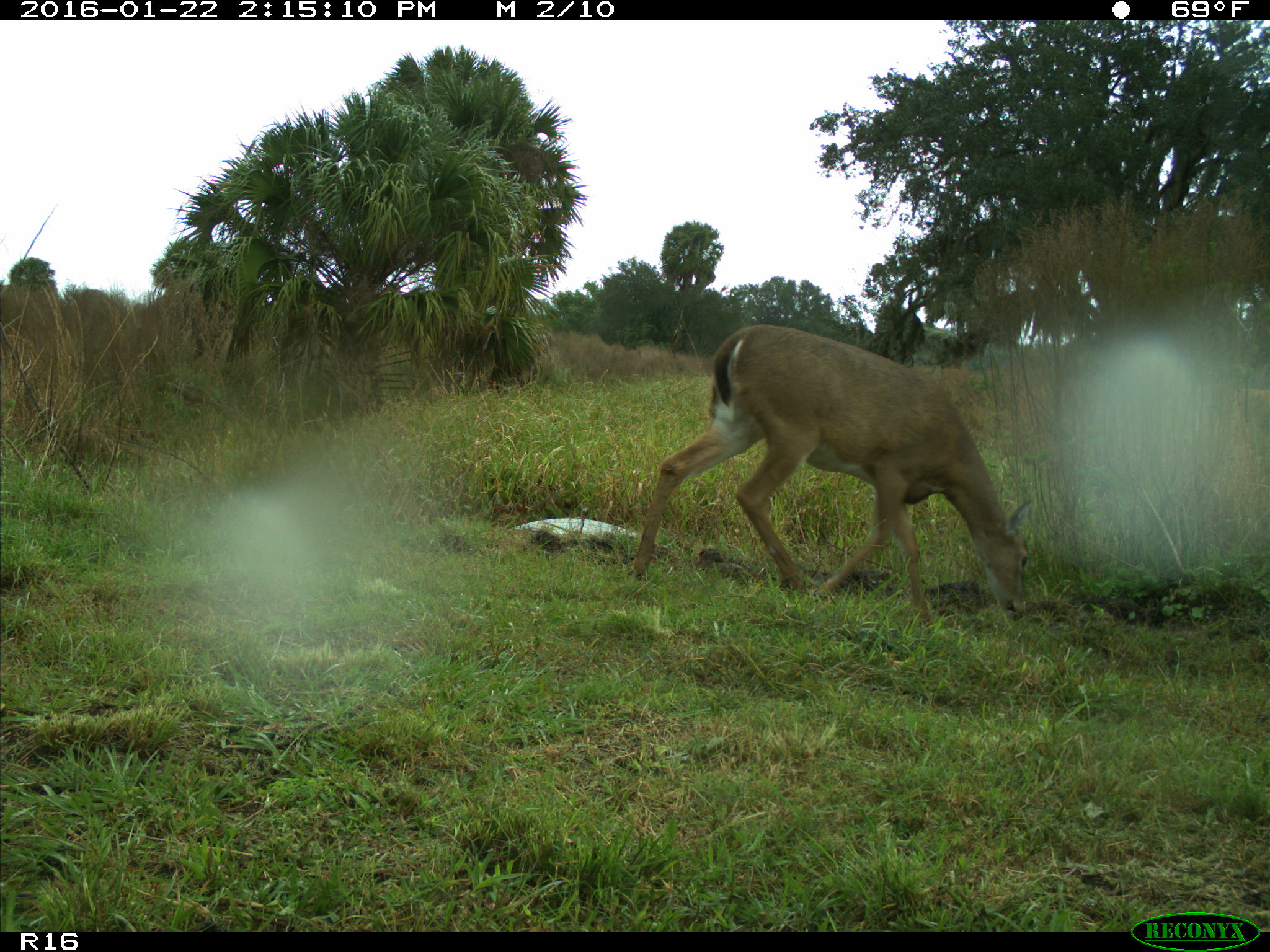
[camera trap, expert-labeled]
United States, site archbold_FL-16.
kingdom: Animalia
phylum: Chordata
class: Mammalia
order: Artiodactyla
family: Cervidae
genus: Odocoileus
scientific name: Odocoileus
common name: deer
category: unidentified deer